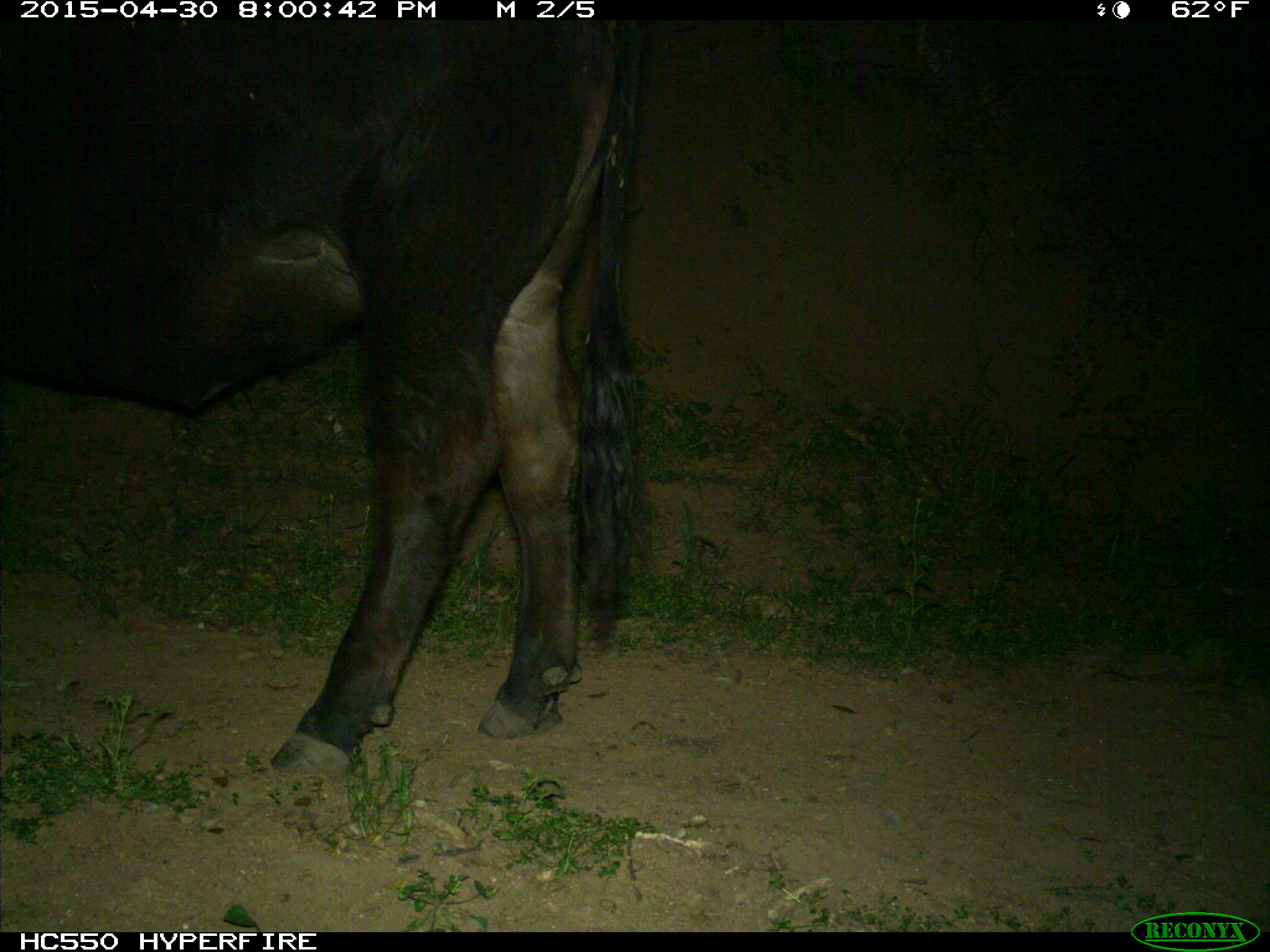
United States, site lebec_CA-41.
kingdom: Animalia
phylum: Chordata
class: Mammalia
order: Artiodactyla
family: Bovidae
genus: Bos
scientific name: Bos taurus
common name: domestic cow